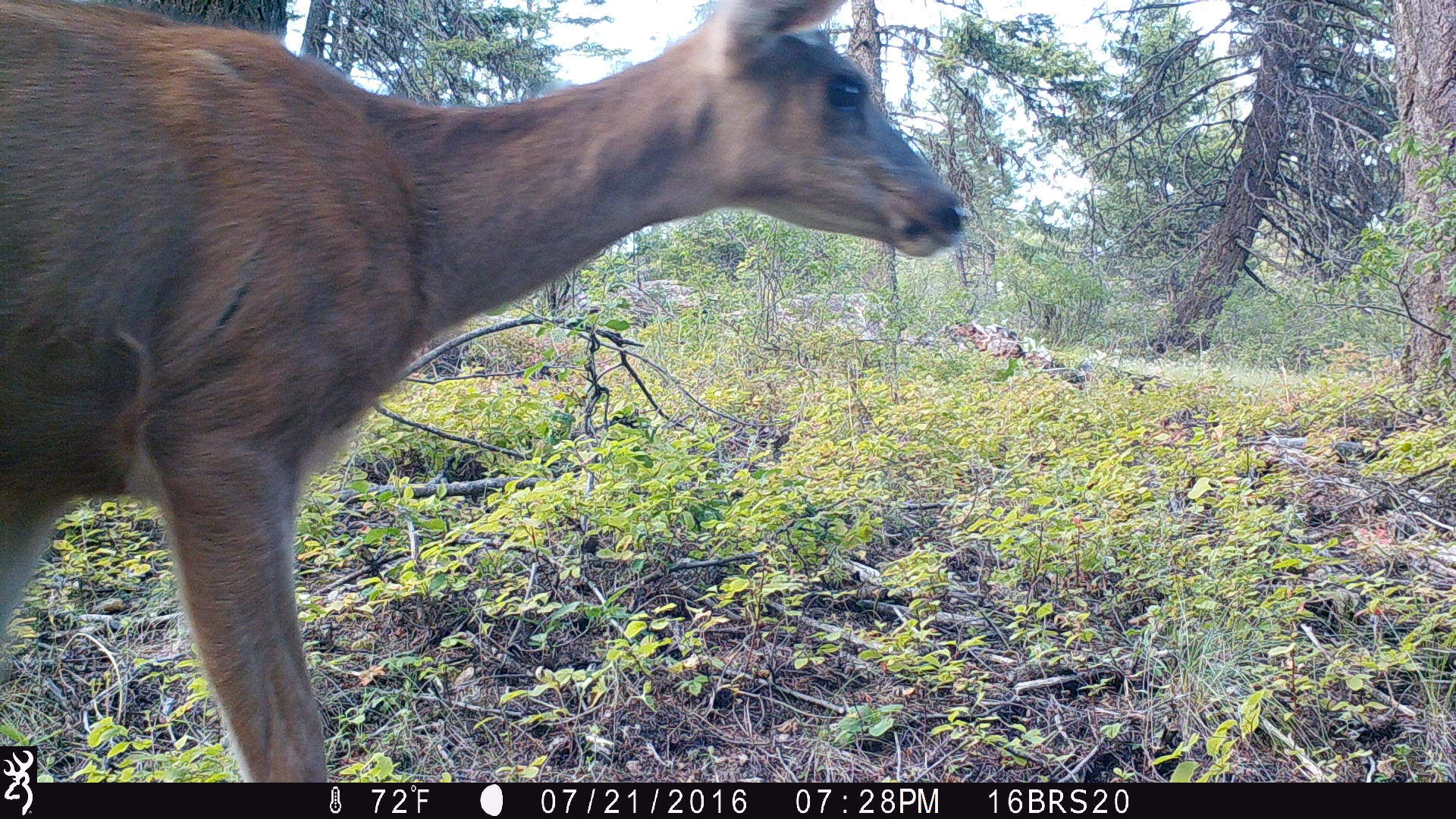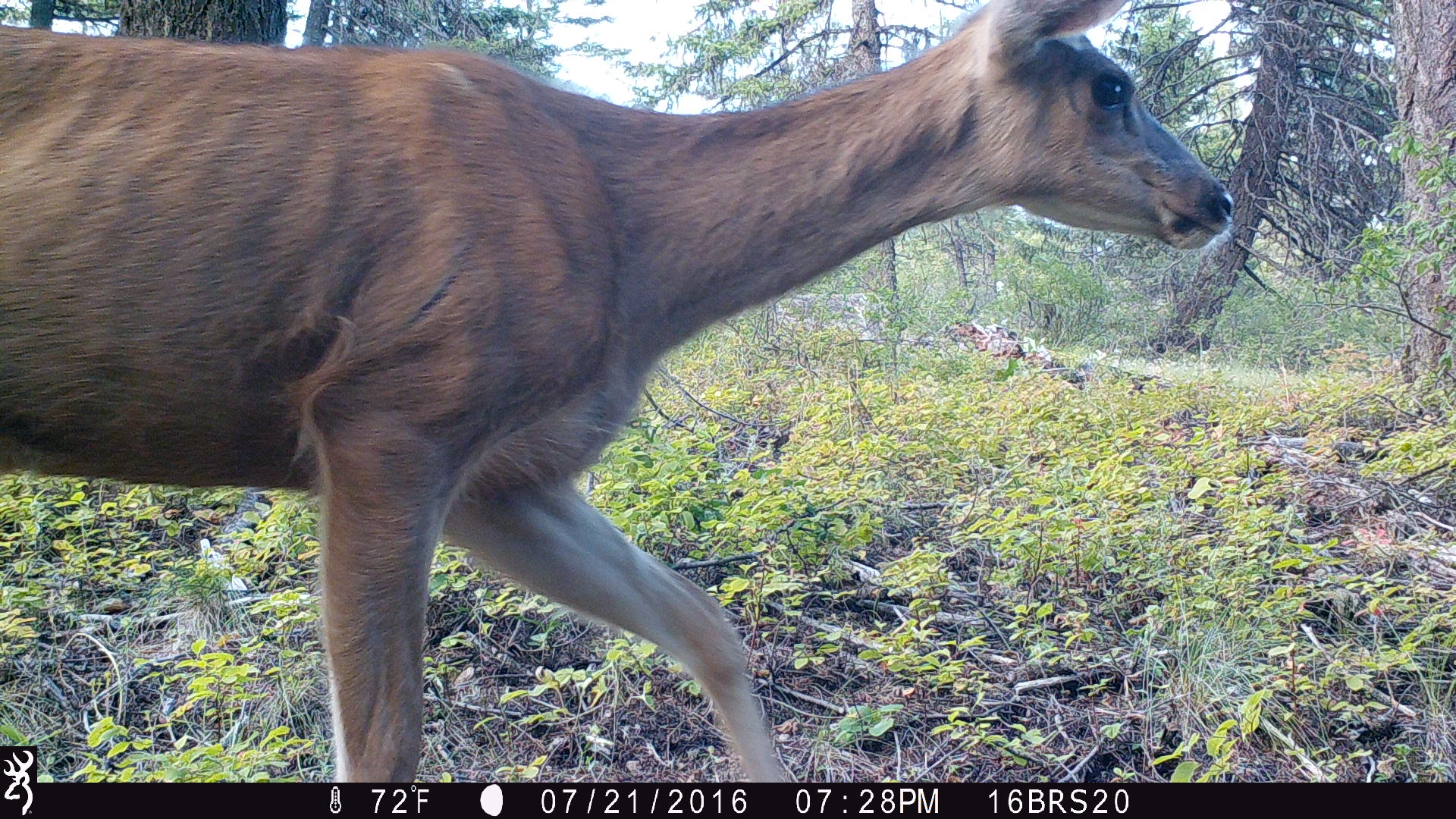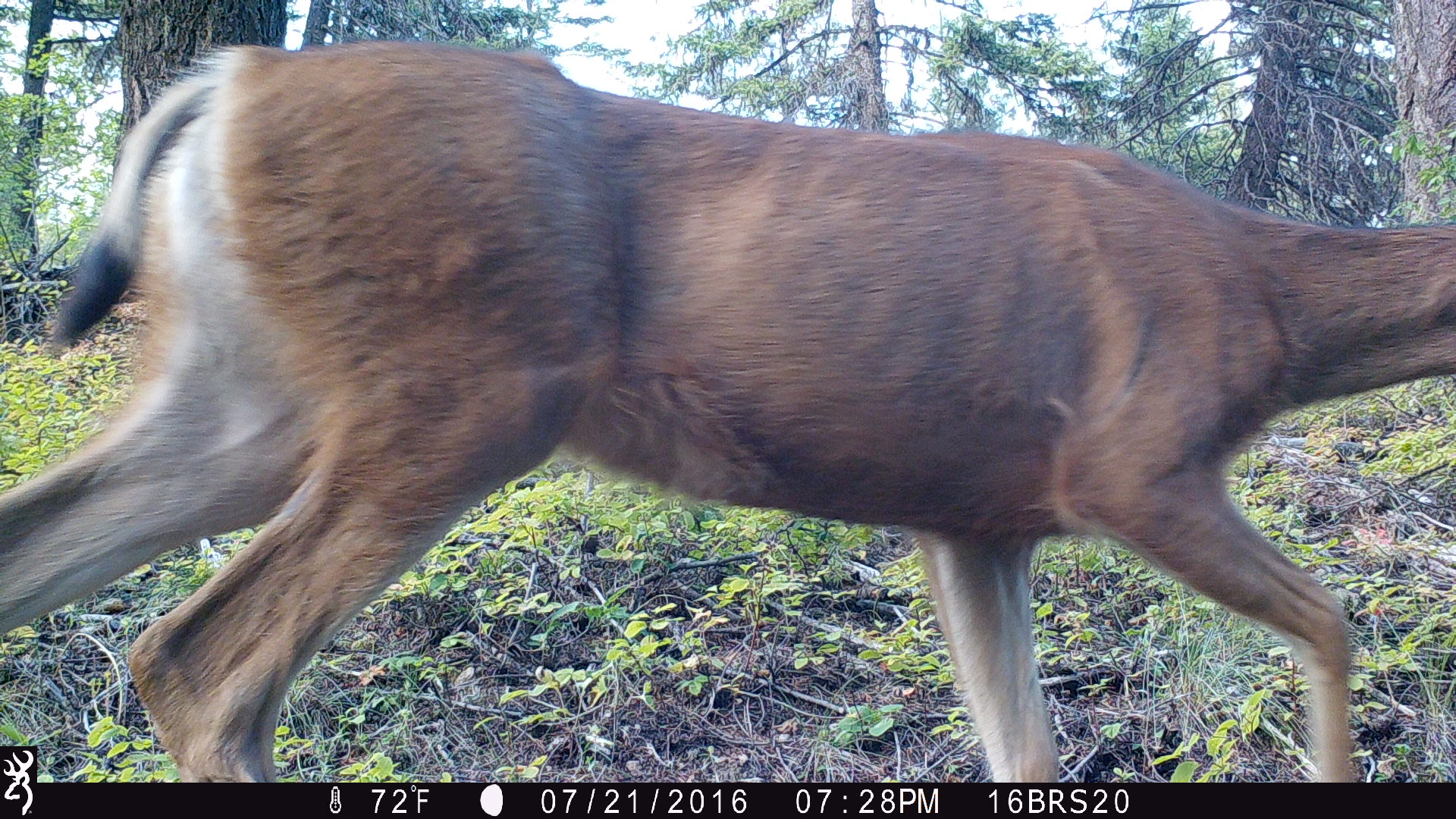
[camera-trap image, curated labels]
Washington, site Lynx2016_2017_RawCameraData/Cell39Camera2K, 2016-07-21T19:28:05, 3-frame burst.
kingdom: Animalia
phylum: Chordata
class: Mammalia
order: Artiodactyla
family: Cervidae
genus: Odocoileus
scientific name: Odocoileus hemionus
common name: mule deer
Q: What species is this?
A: Odocoileus hemionus (mule deer).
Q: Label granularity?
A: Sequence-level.